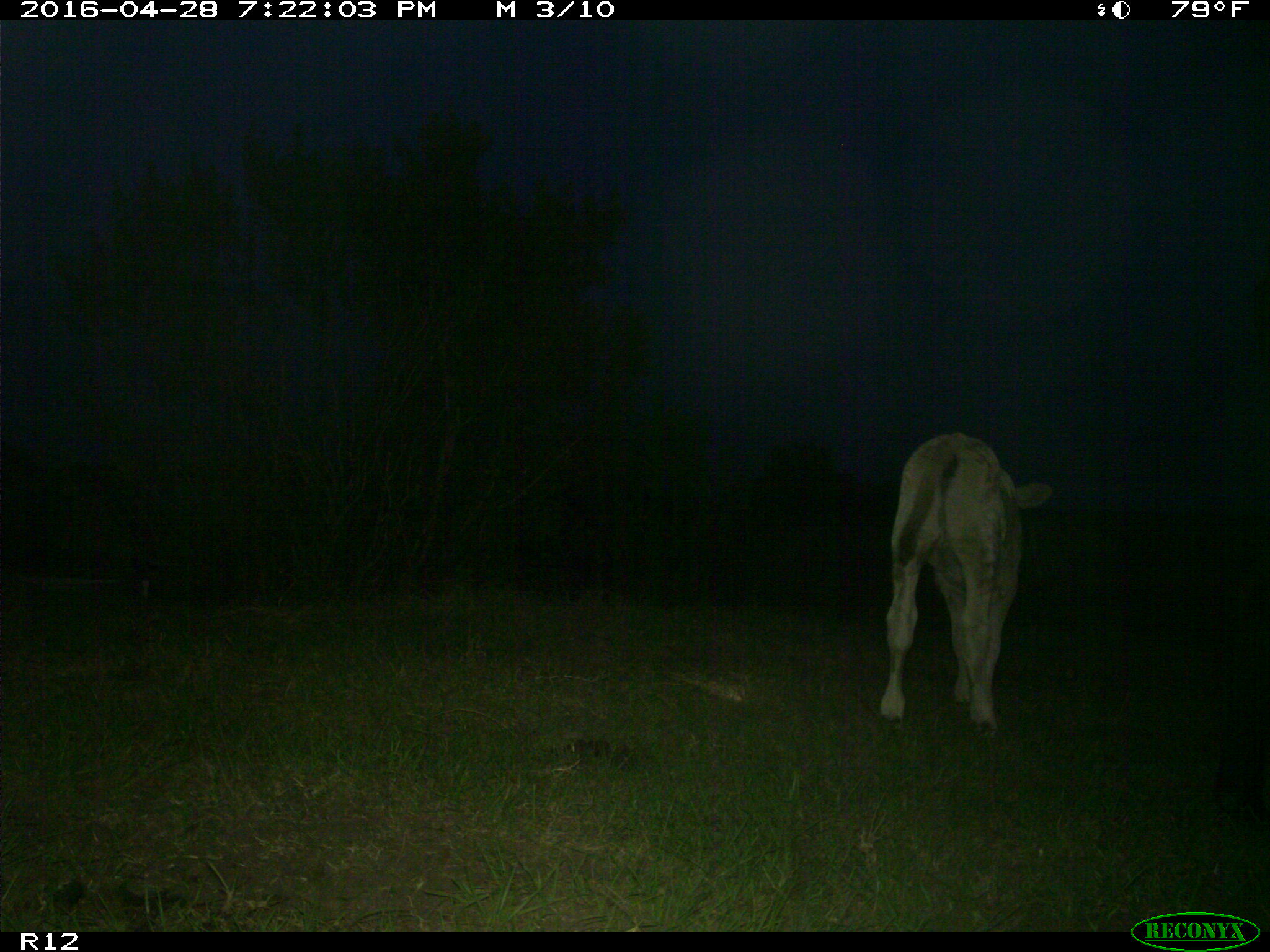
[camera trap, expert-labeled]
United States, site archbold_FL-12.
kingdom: Animalia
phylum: Chordata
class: Mammalia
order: Artiodactyla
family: Bovidae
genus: Bos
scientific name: Bos taurus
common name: domestic cow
Bos taurus (domestic cow).